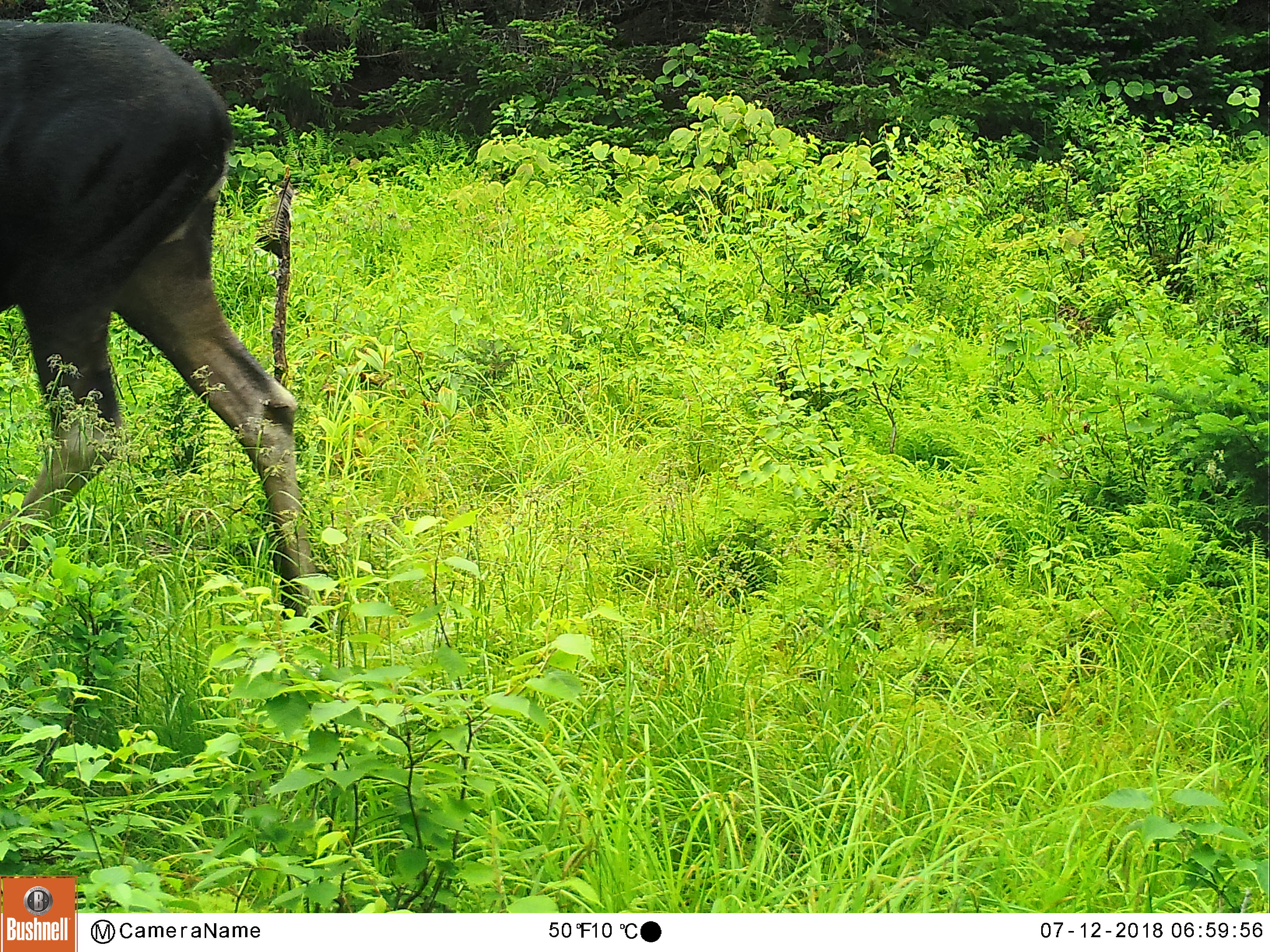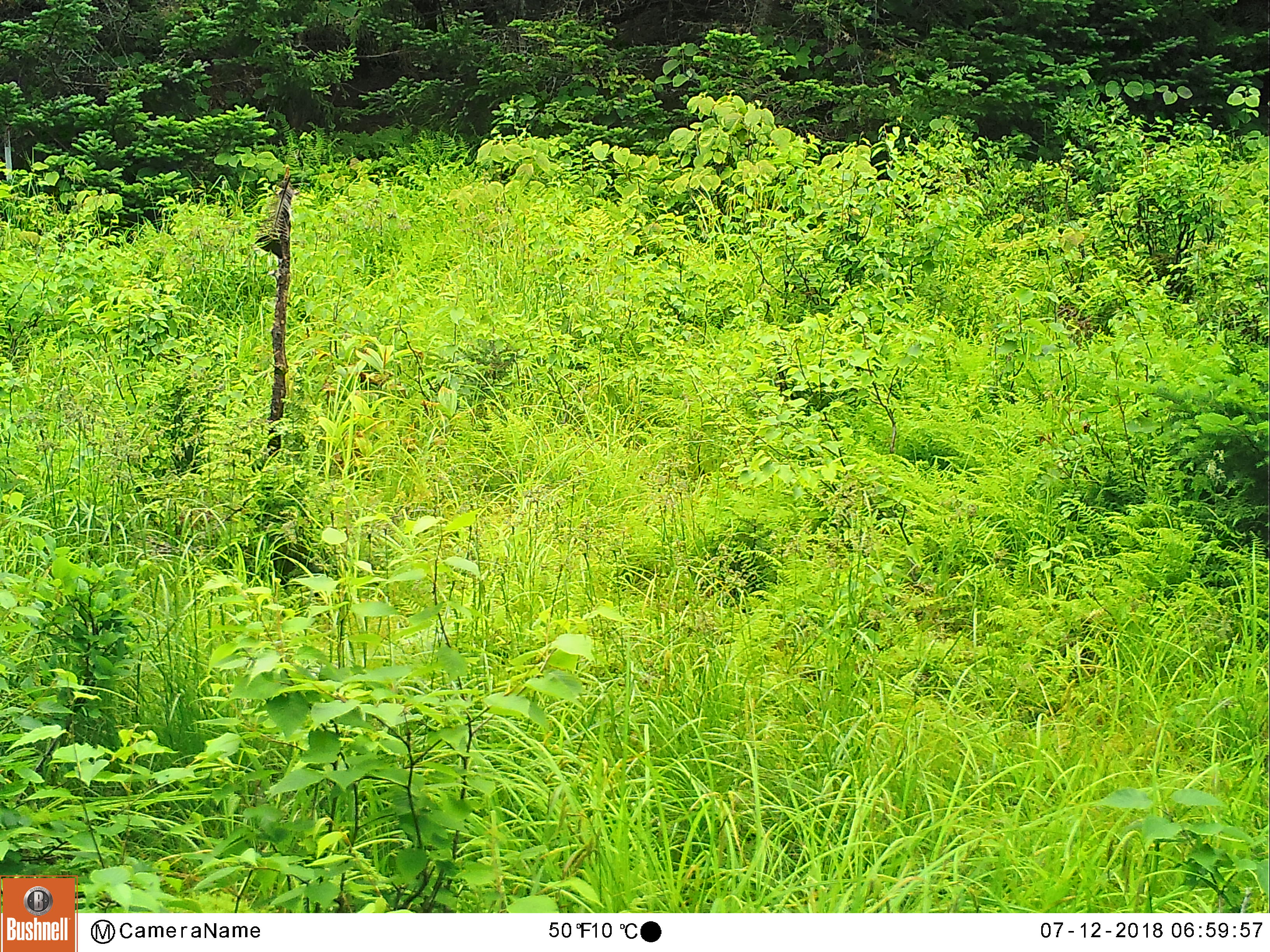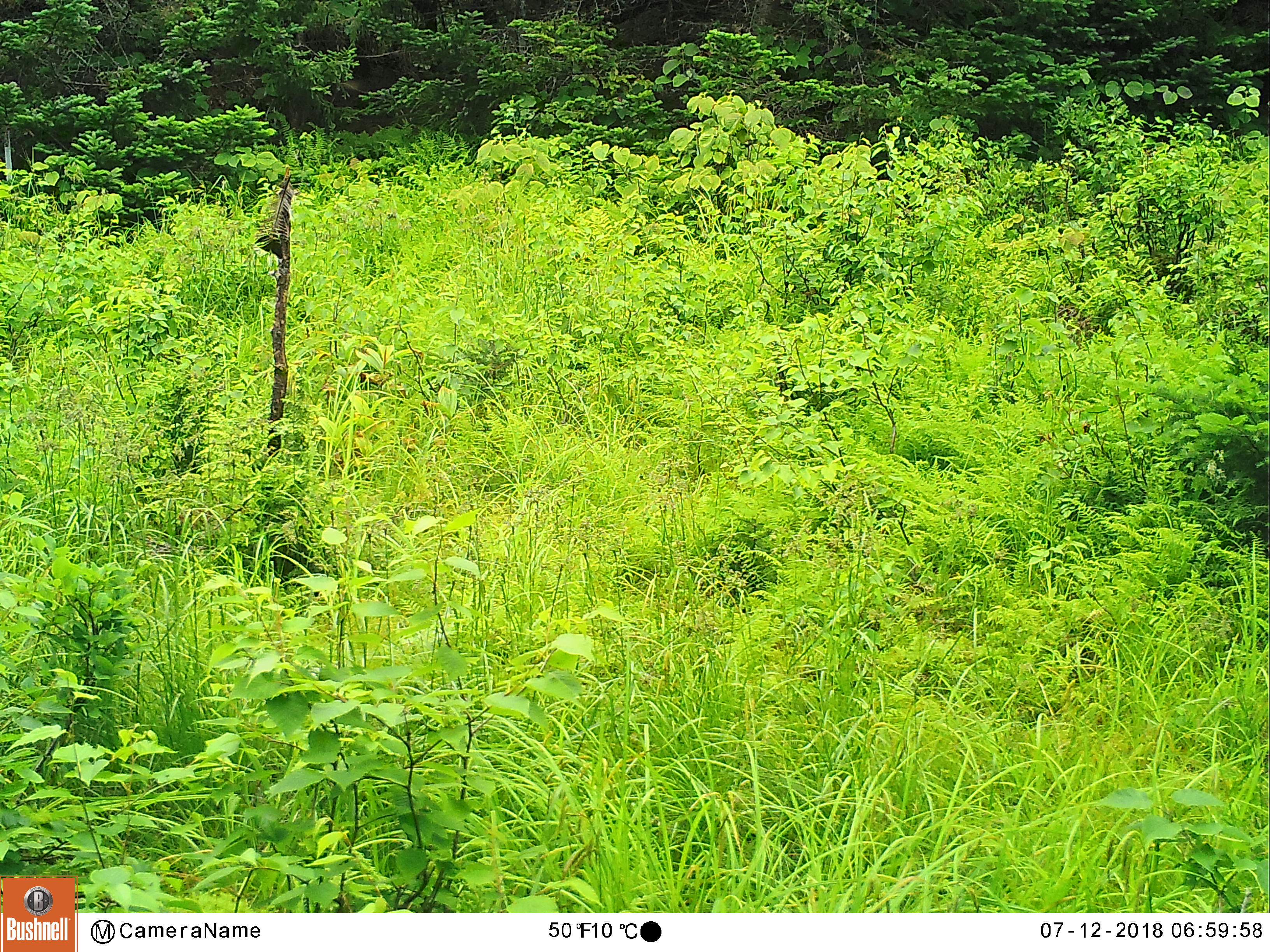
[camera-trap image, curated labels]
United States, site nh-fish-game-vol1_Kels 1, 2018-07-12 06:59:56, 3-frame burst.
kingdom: Animalia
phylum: Chordata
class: Mammalia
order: Artiodactyla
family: Cervidae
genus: Alces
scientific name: Alces alces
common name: moose